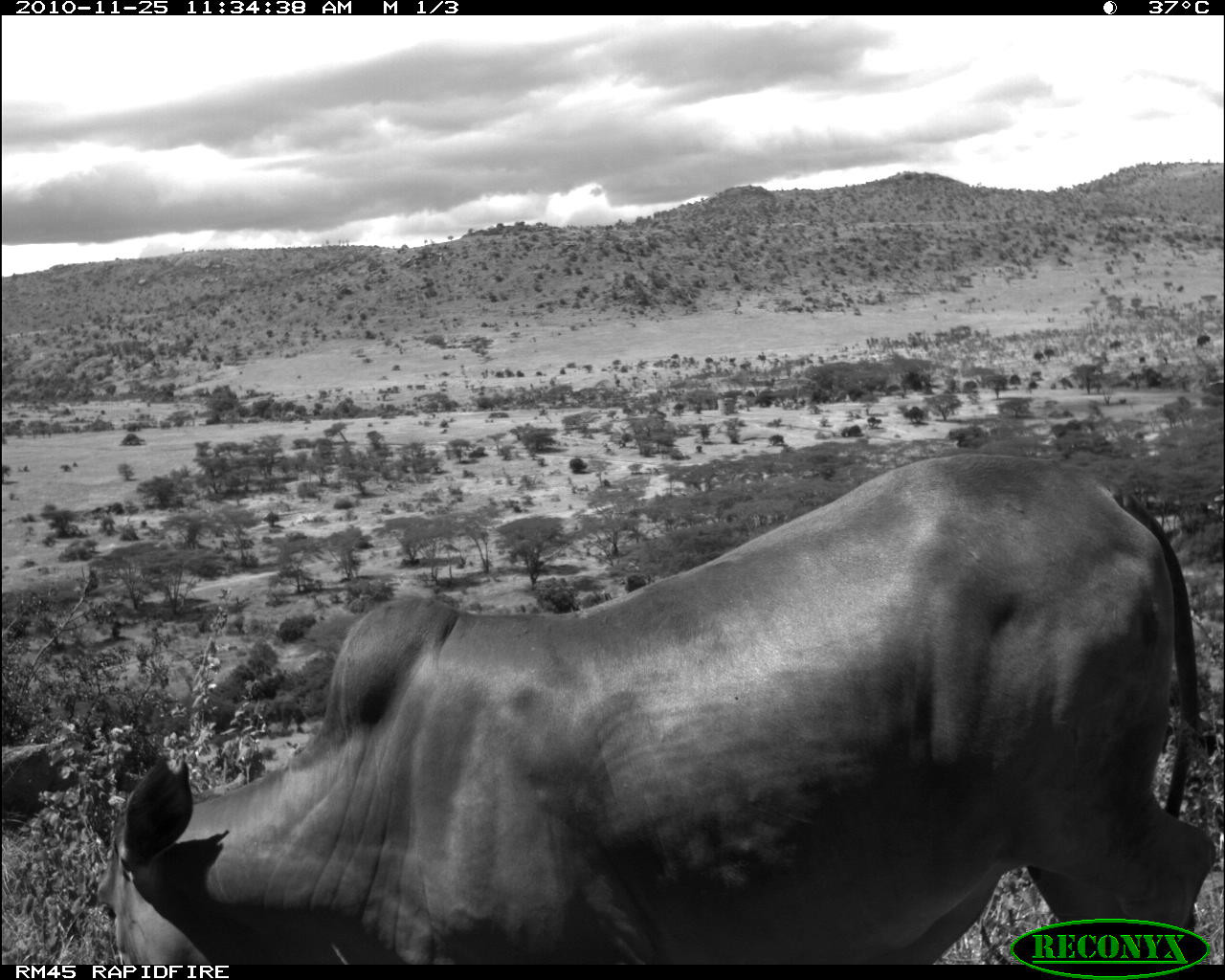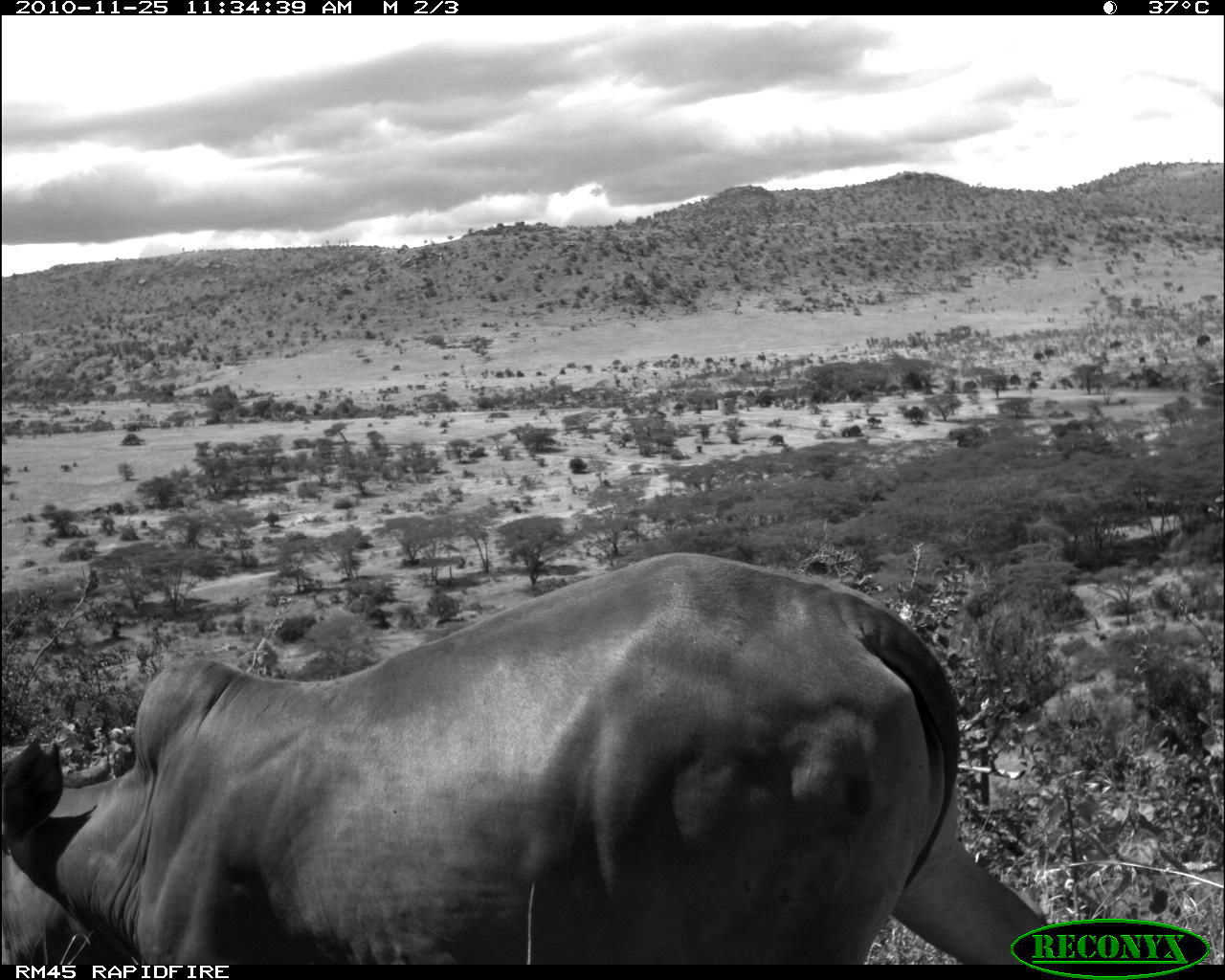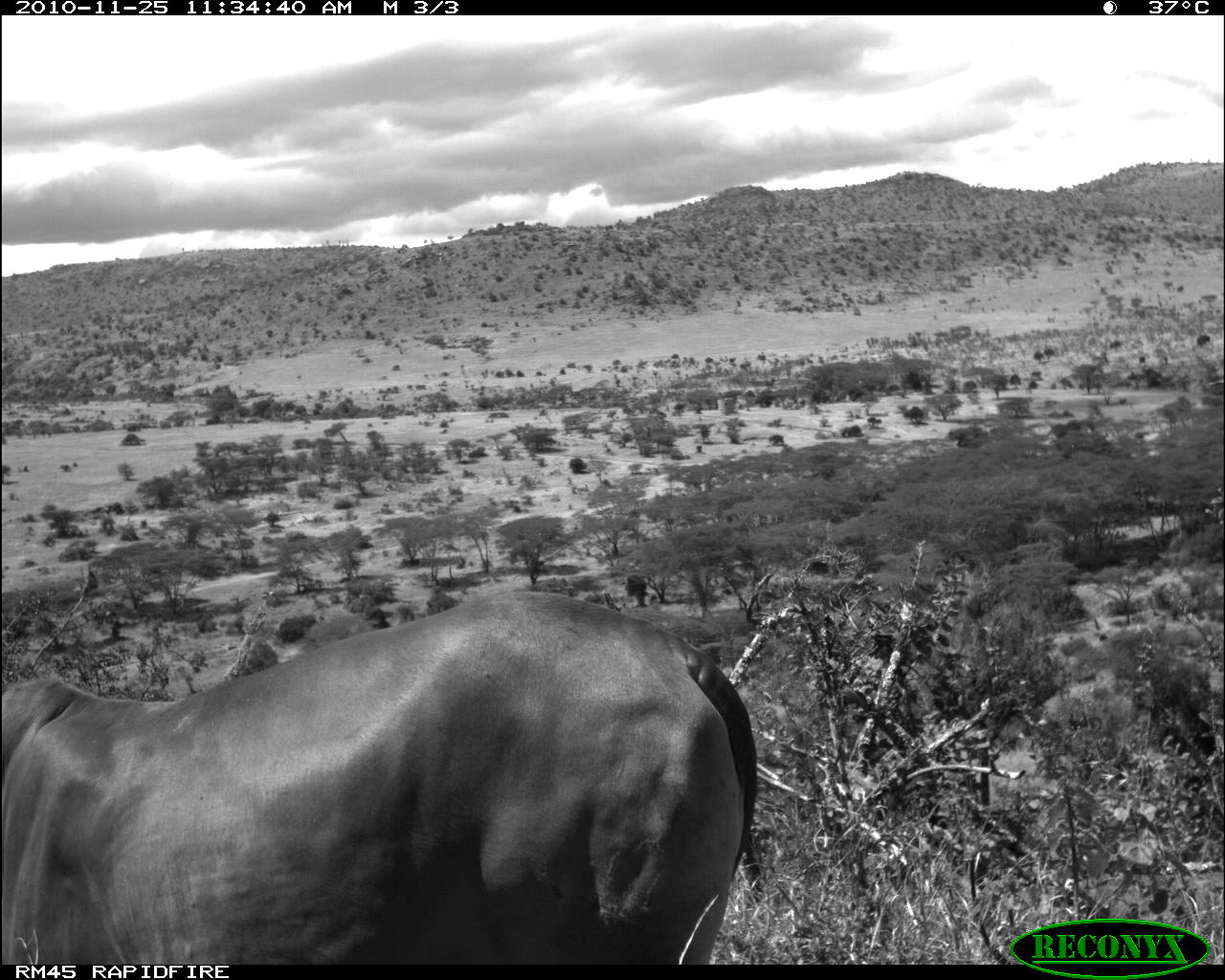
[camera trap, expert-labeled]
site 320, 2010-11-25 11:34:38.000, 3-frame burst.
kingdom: Animalia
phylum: Chordata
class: Mammalia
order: Artiodactyla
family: Bovidae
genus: Bos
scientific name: Bos taurus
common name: domestic cattle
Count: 1.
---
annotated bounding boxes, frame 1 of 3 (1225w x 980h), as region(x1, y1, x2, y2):
bos taurus: region(99, 454, 1219, 965)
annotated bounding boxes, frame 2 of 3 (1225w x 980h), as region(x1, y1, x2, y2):
bos taurus: region(0, 552, 1055, 963)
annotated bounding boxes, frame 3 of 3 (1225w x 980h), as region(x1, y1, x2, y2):
bos taurus: region(2, 590, 758, 963)